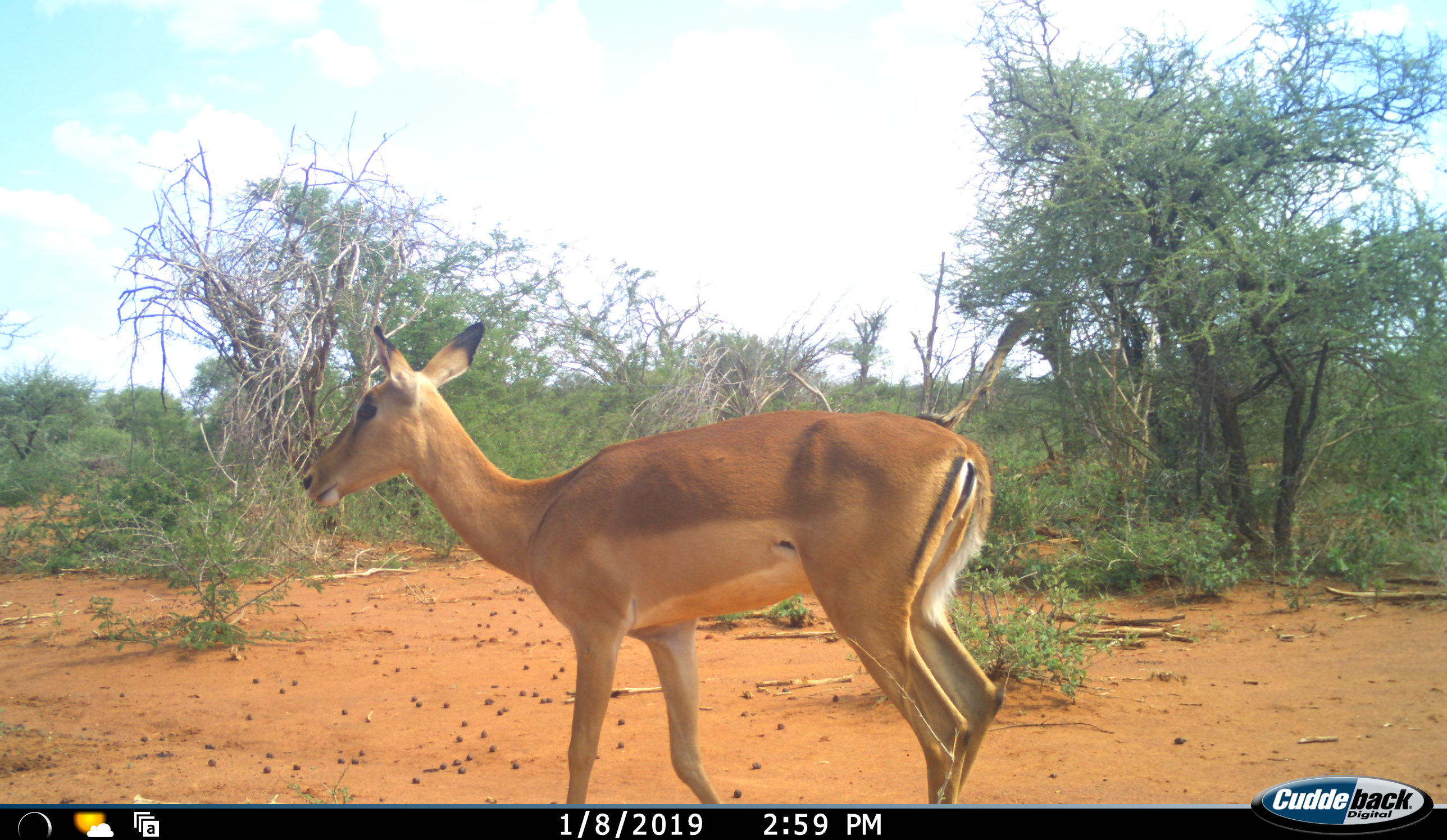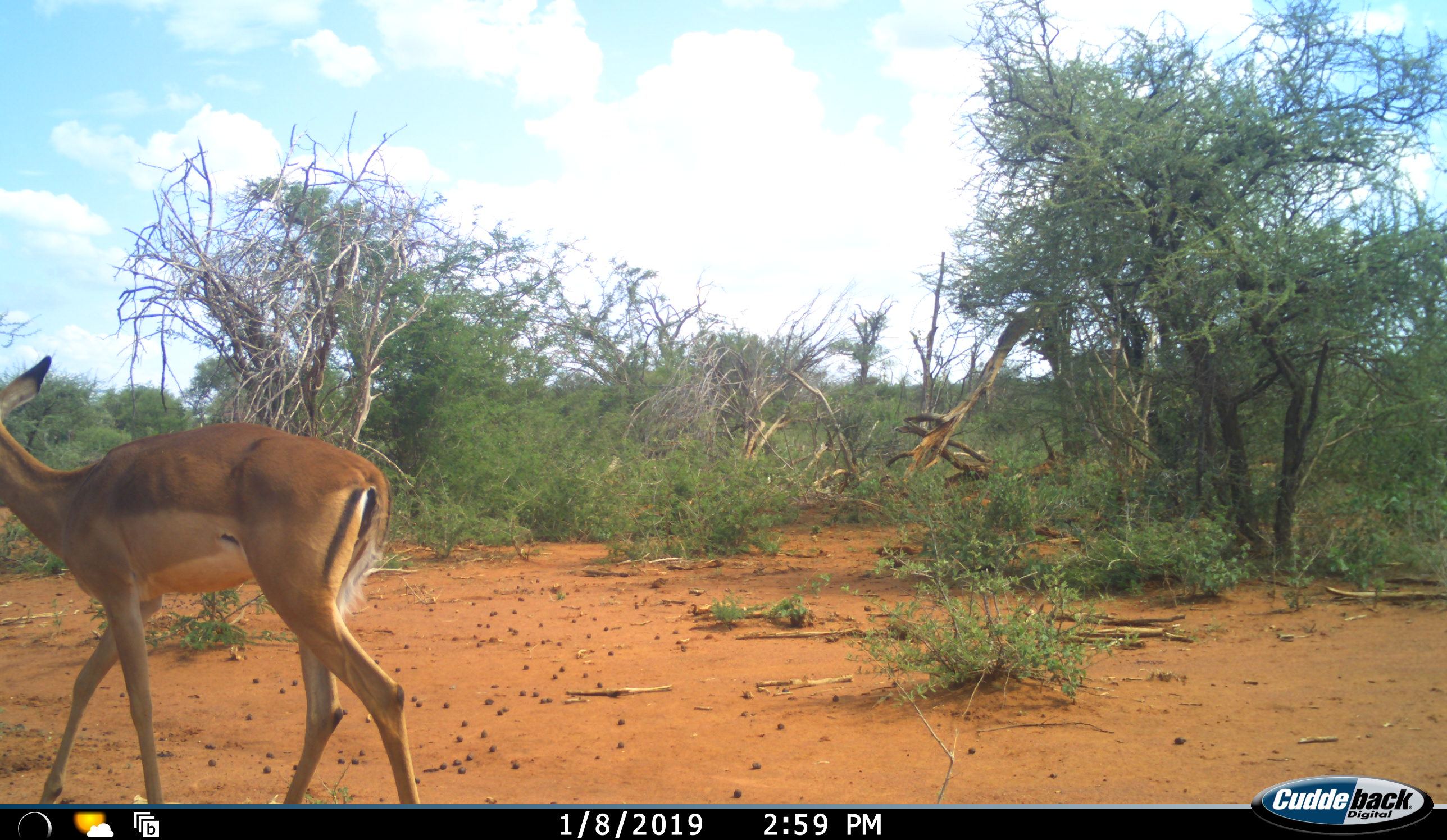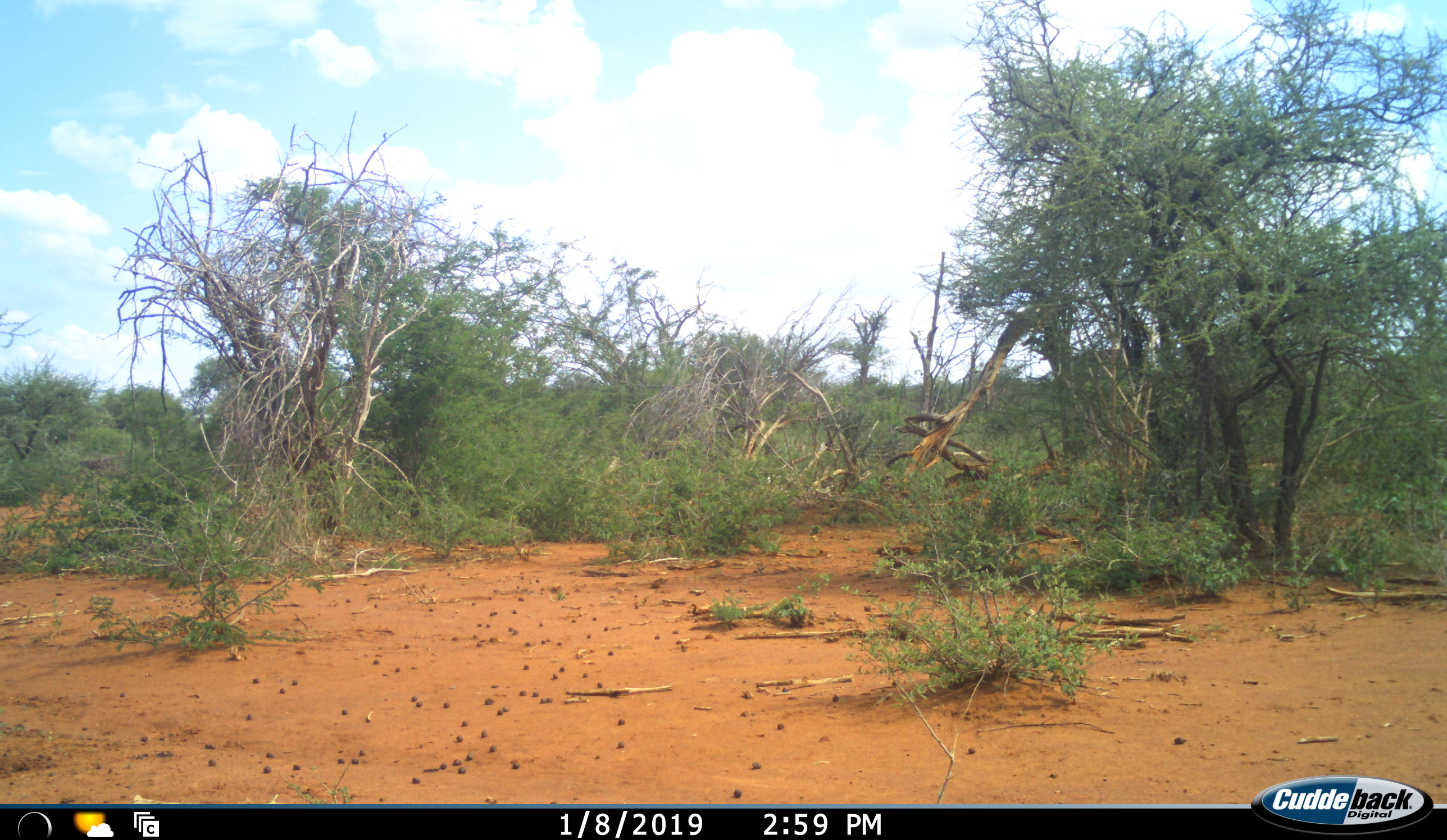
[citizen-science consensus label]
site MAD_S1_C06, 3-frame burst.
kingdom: Animalia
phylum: Chordata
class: Mammalia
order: Artiodactyla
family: Bovidae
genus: Aepyceros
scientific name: Aepyceros melampus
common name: impala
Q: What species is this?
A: Impala (Aepyceros melampus).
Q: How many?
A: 1.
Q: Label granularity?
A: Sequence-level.